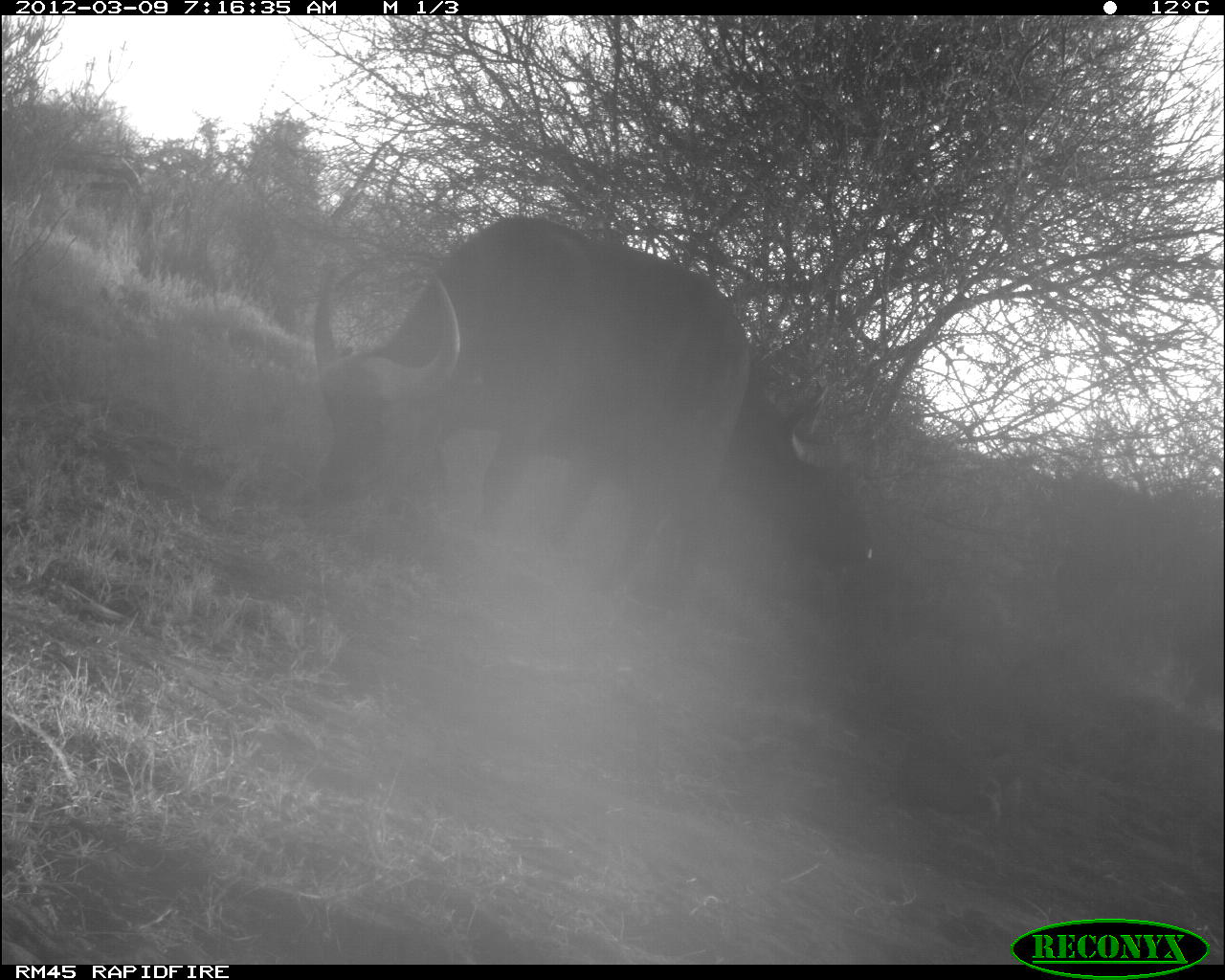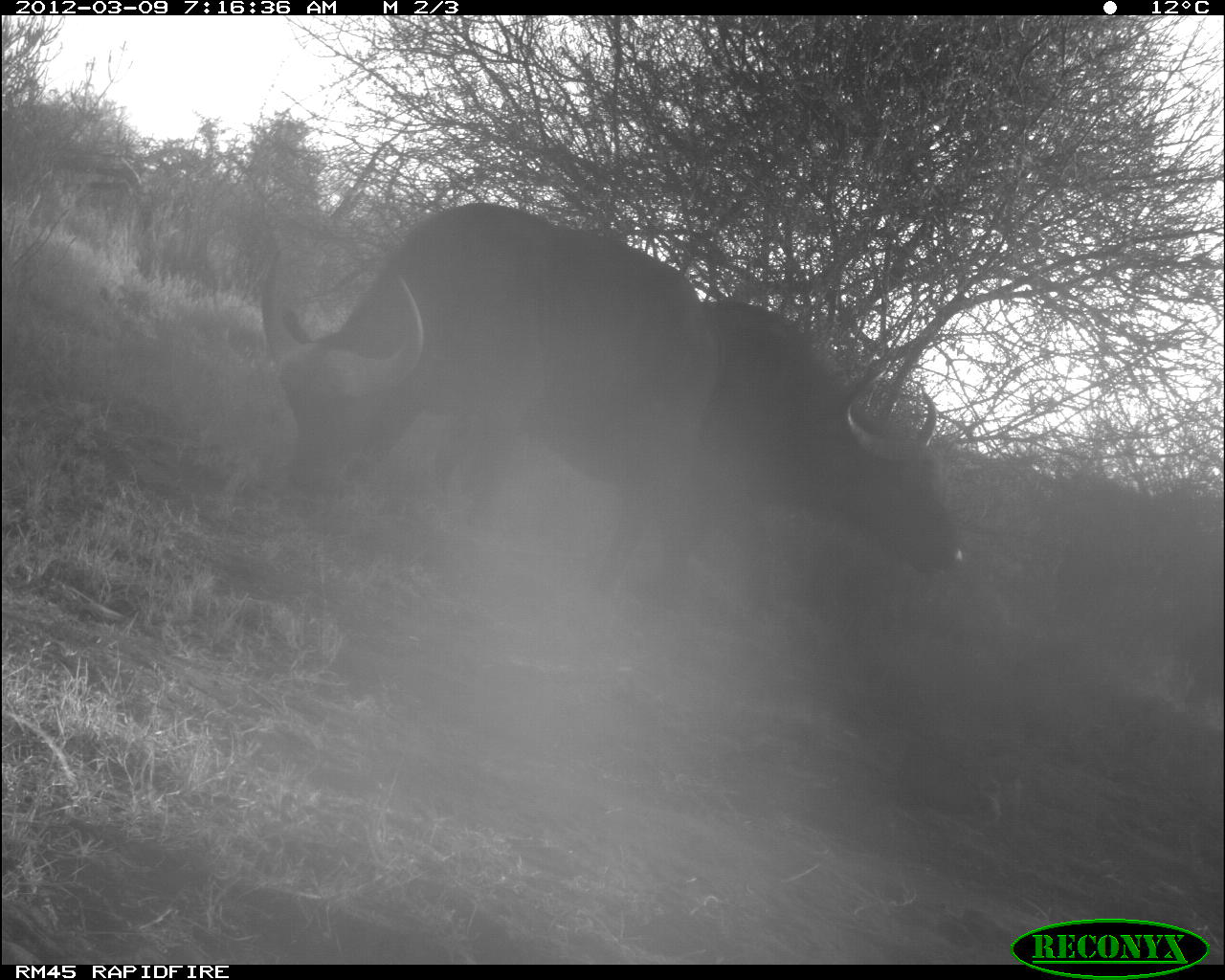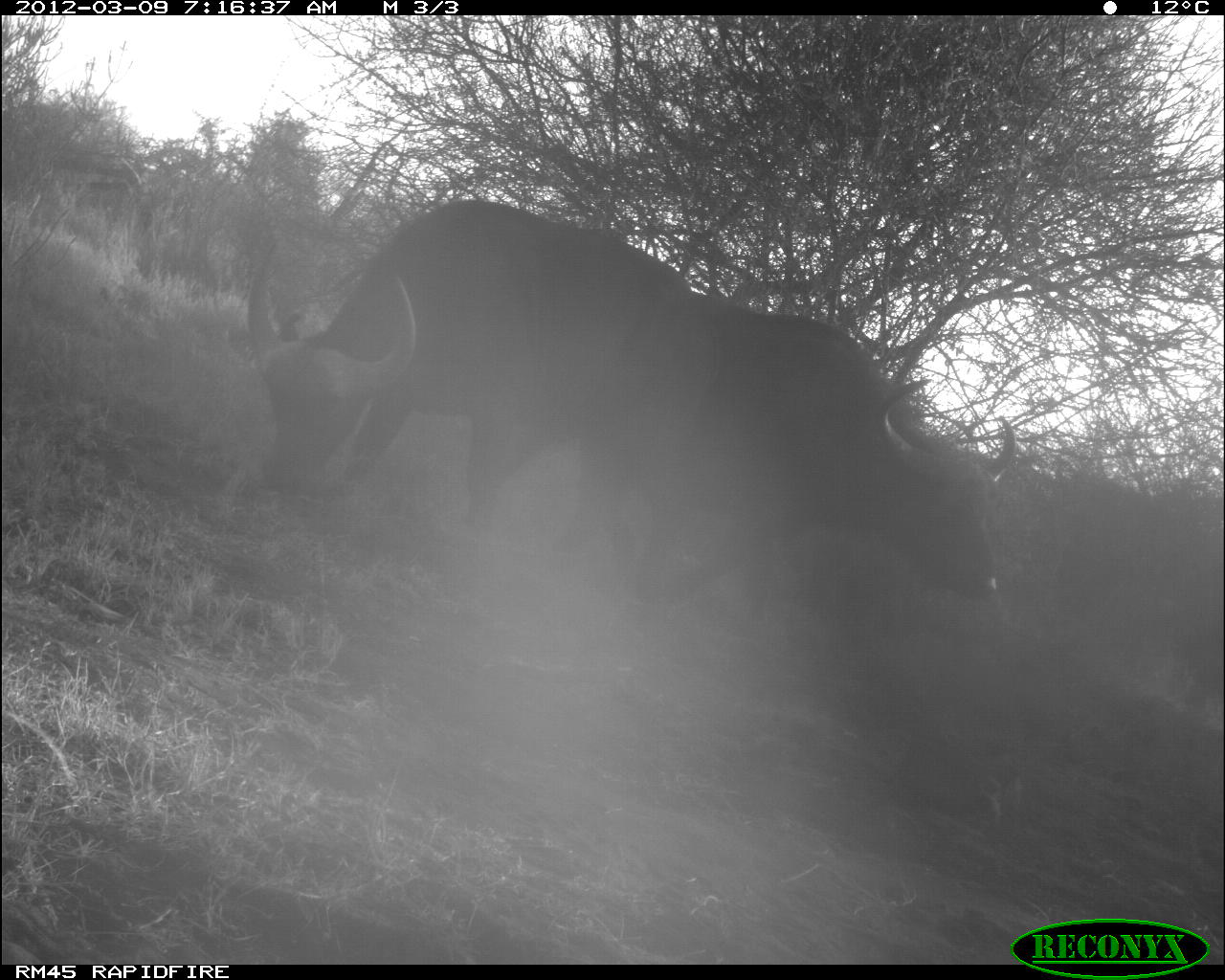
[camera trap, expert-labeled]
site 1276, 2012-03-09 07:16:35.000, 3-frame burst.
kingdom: Animalia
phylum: Chordata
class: Mammalia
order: Artiodactyla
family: Bovidae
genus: Syncerus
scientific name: Syncerus caffer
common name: african buffalo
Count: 2.